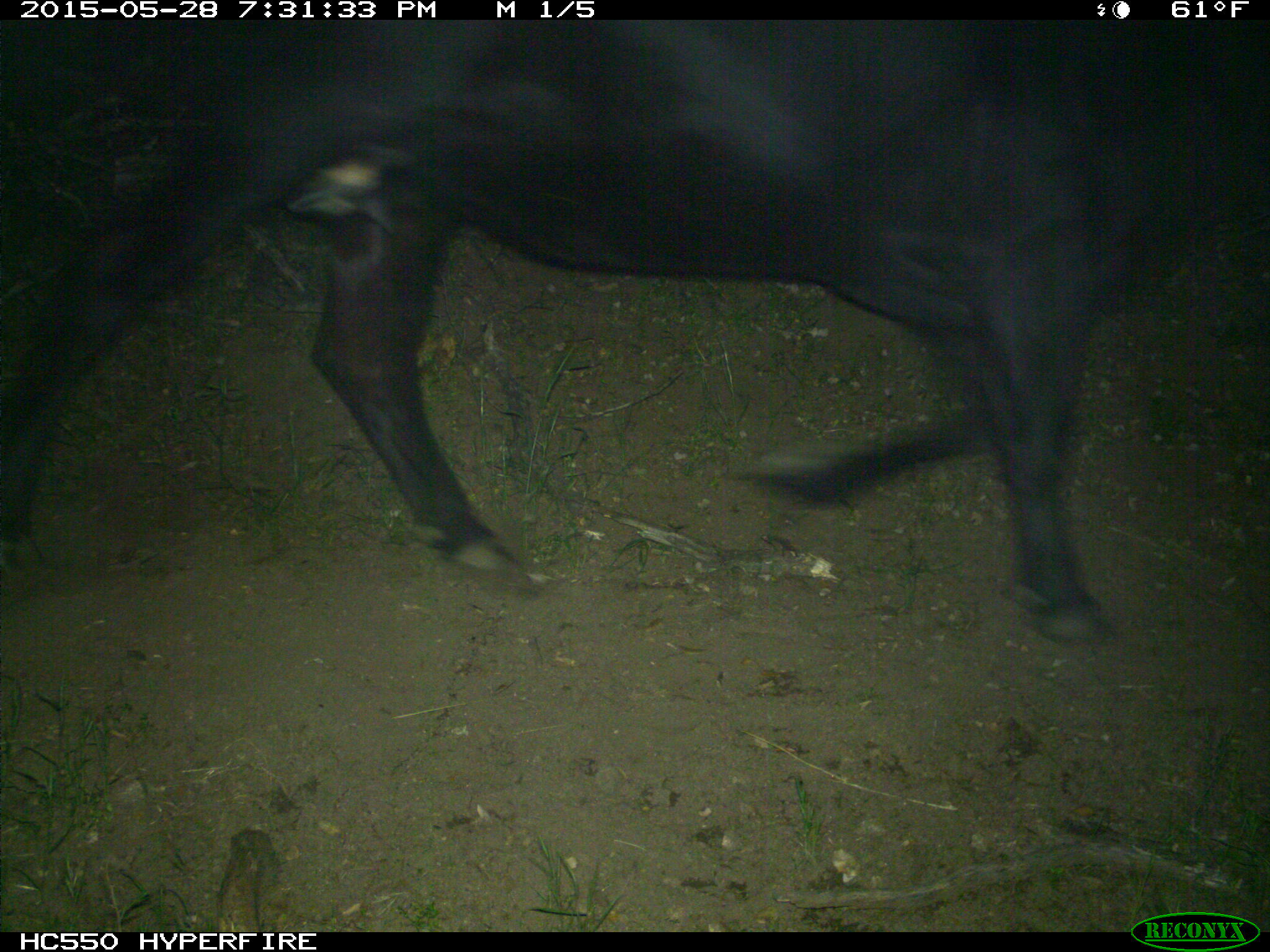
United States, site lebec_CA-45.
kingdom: Animalia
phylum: Chordata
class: Mammalia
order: Artiodactyla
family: Bovidae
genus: Bos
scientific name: Bos taurus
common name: domestic cow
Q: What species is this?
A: Bos taurus (domestic cow).